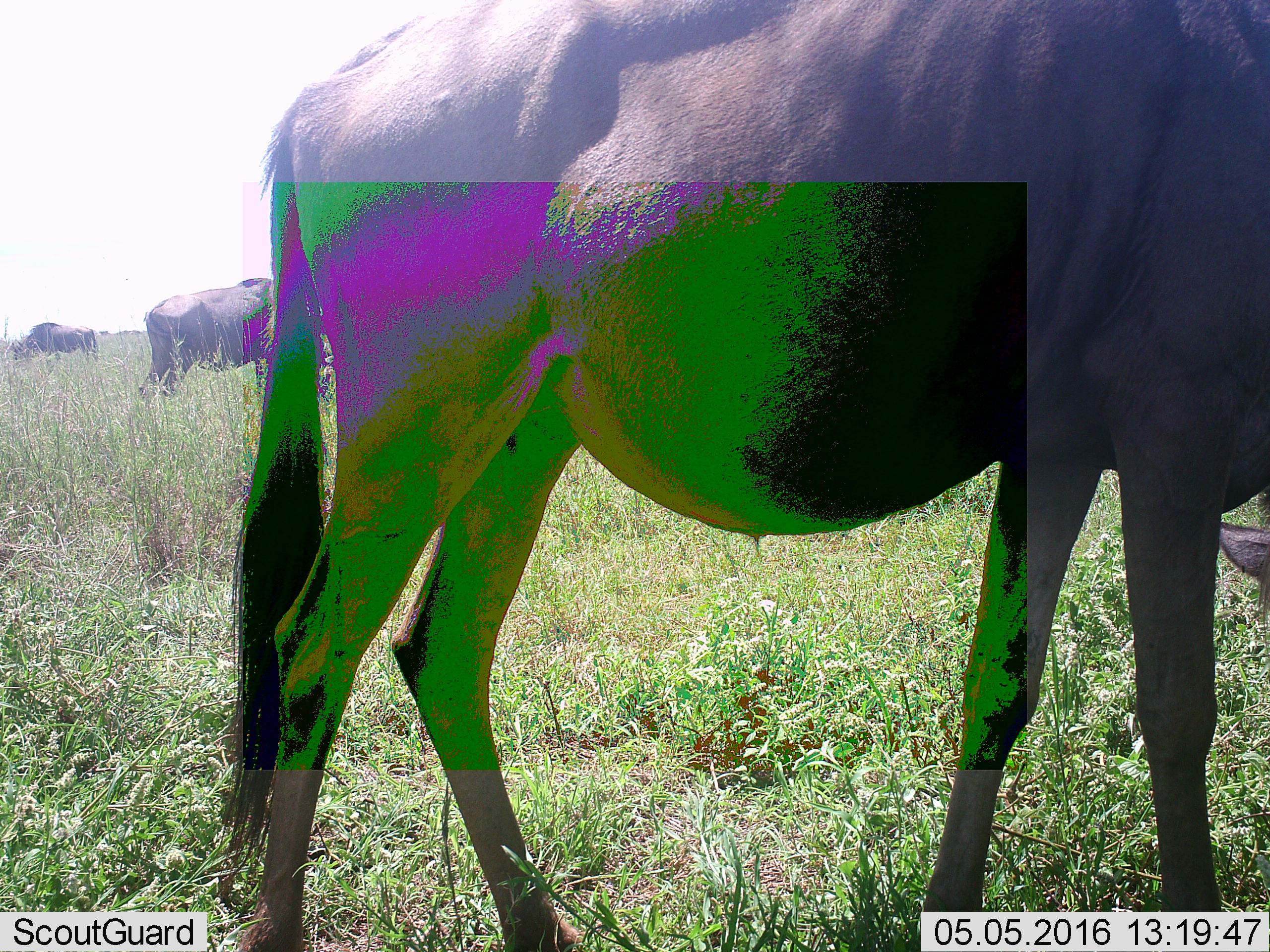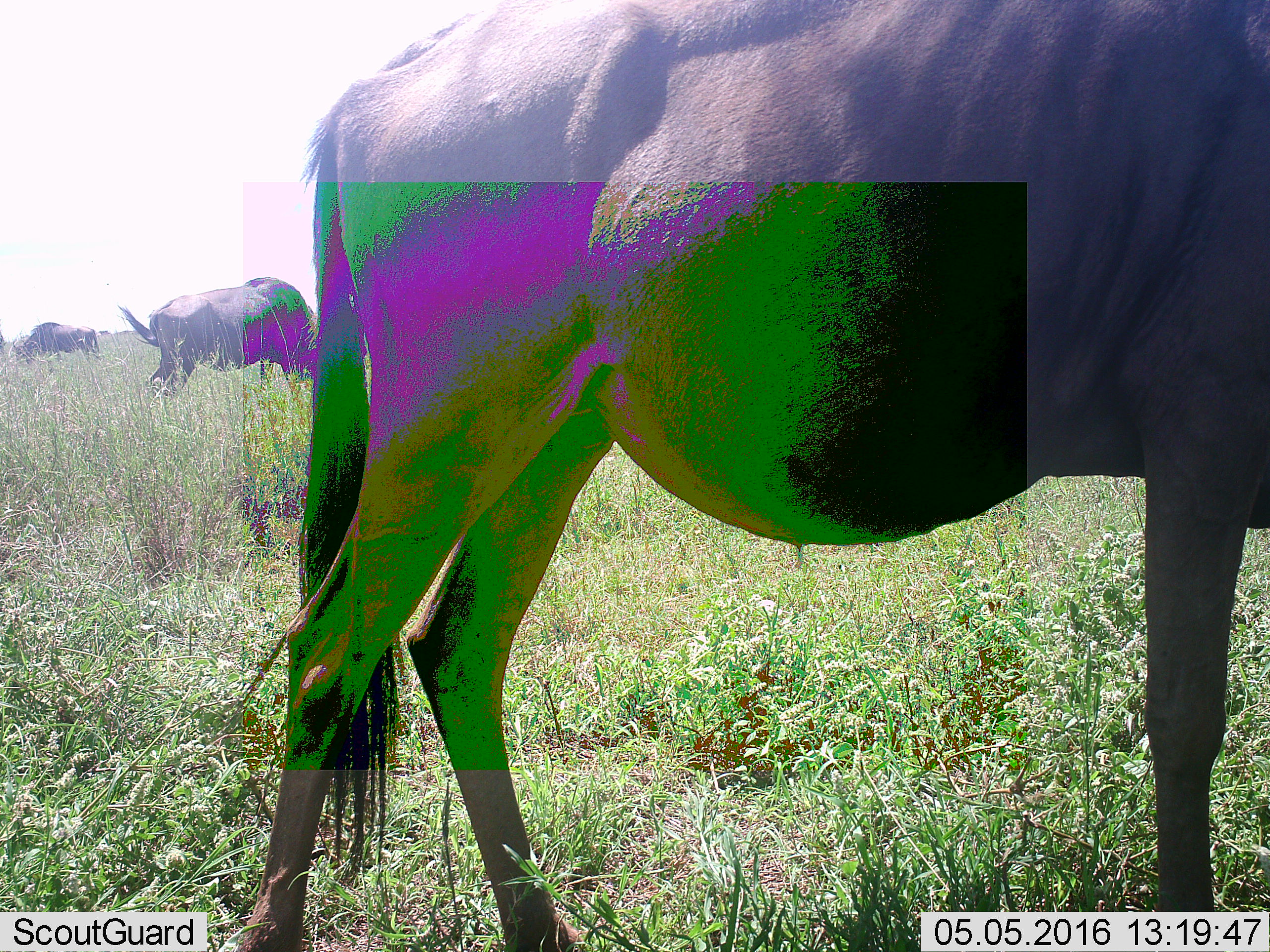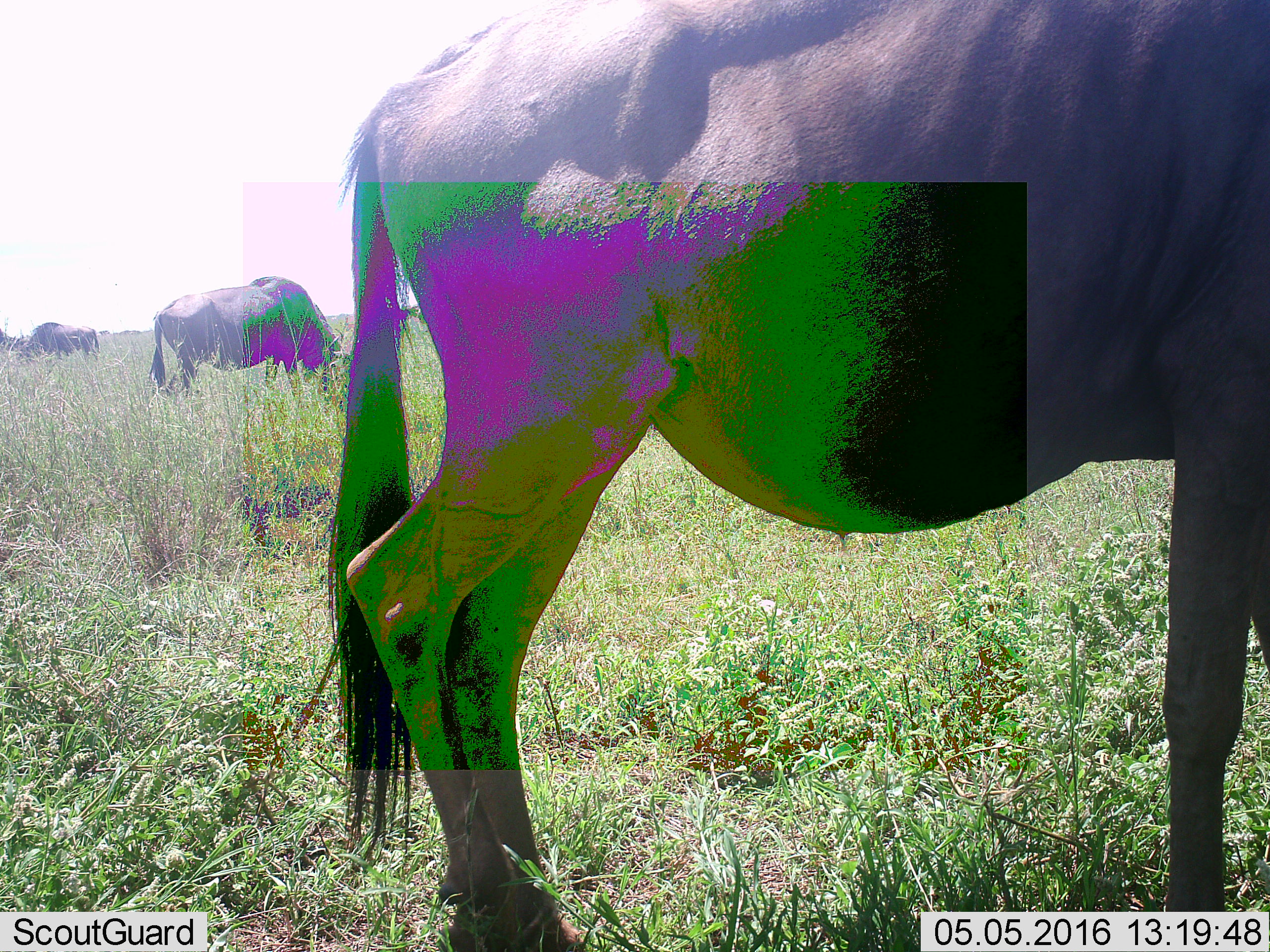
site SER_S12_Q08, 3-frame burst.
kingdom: Animalia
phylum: Chordata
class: Mammalia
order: Artiodactyla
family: Bovidae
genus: Connochaetes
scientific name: Connochaetes taurinus taurinus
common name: blue wildebeest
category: wildebeestblue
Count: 4.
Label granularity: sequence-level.